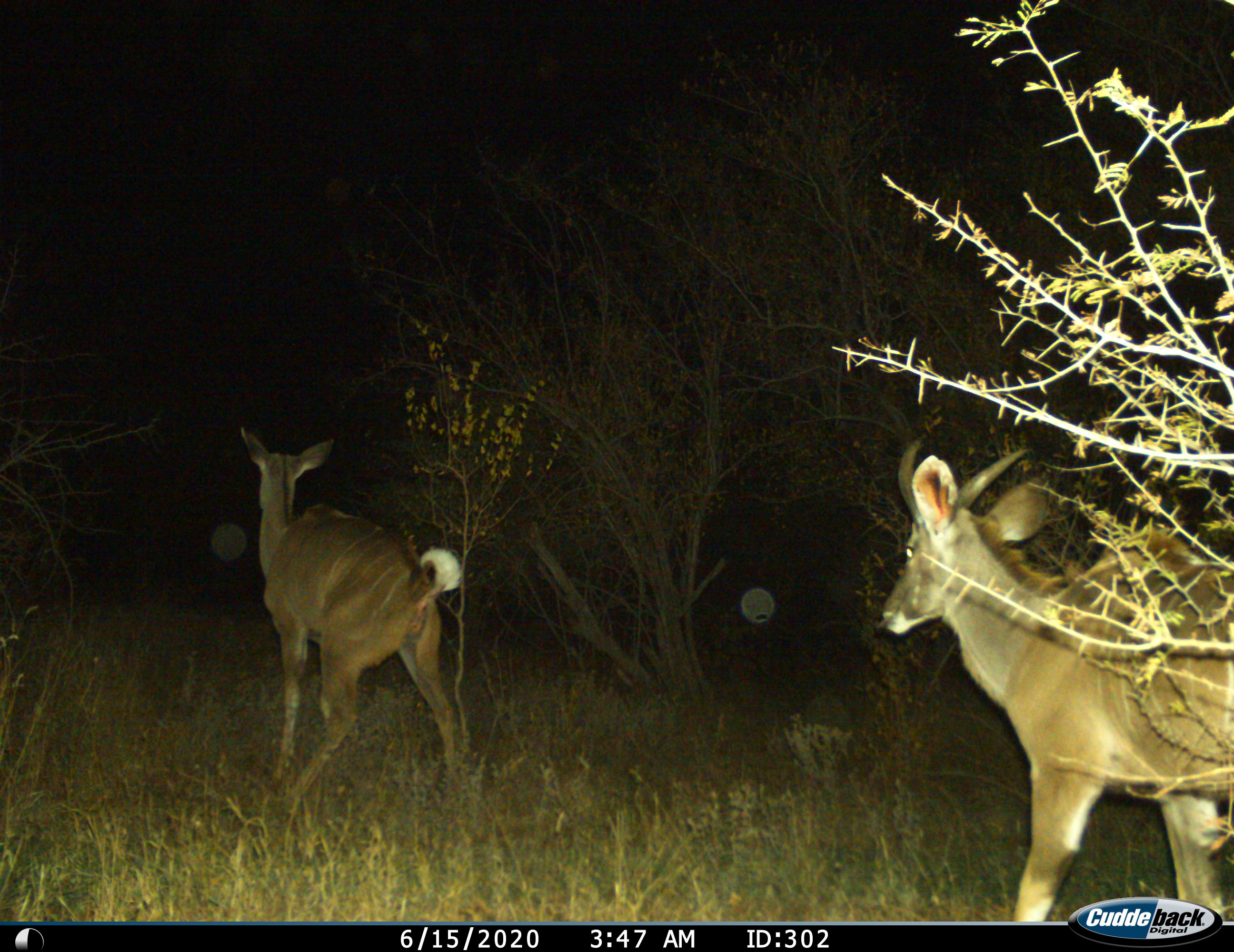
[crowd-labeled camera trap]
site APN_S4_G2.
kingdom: Animalia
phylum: Chordata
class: Mammalia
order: Artiodactyla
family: Bovidae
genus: Tragelaphus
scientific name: Tragelaphus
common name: kudu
Kudu (Tragelaphus), count 2. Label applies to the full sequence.